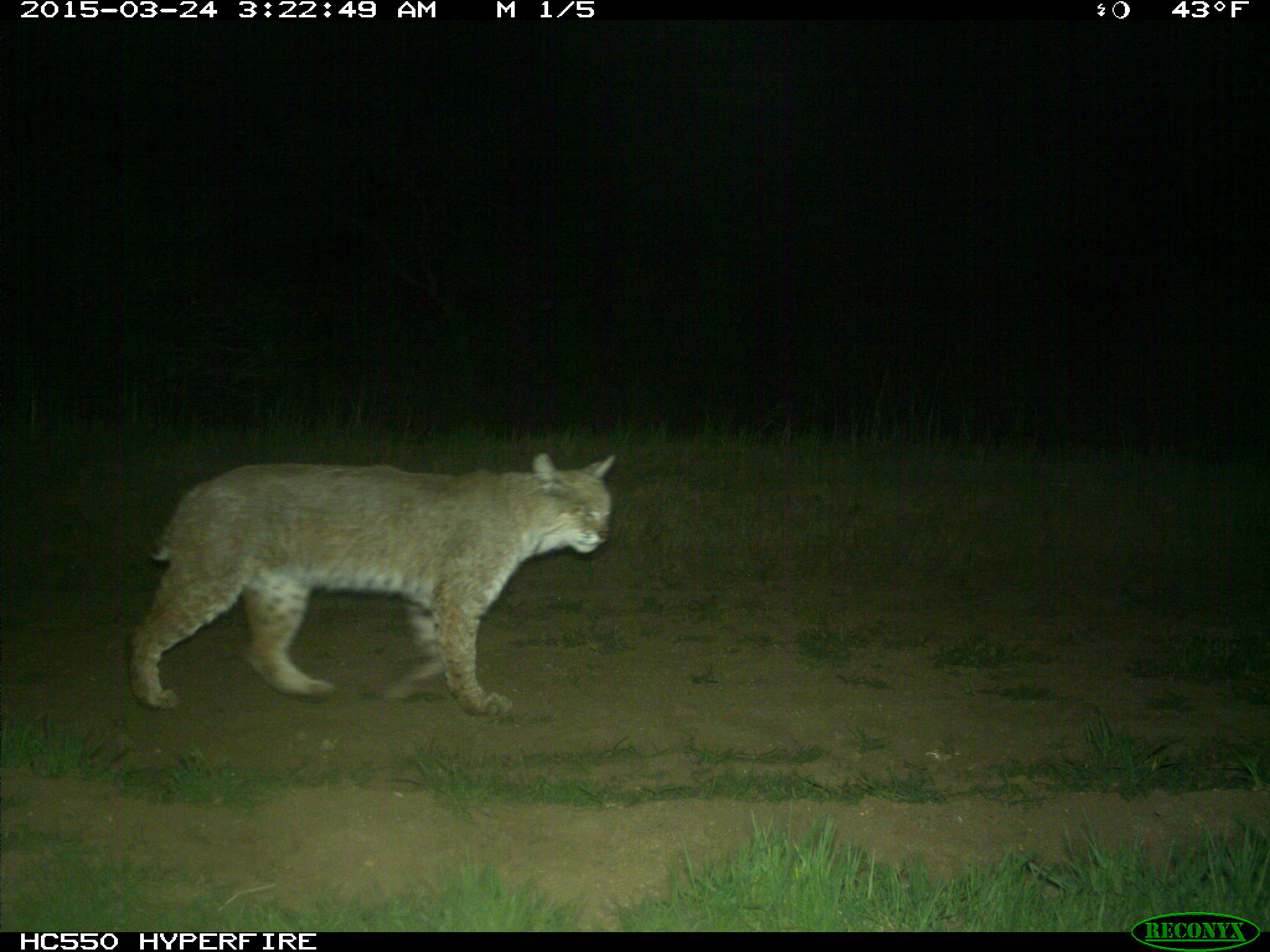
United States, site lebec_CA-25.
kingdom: Animalia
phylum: Chordata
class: Mammalia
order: Carnivora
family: Felidae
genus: Lynx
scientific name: Lynx rufus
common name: bobcat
Lynx rufus (bobcat).